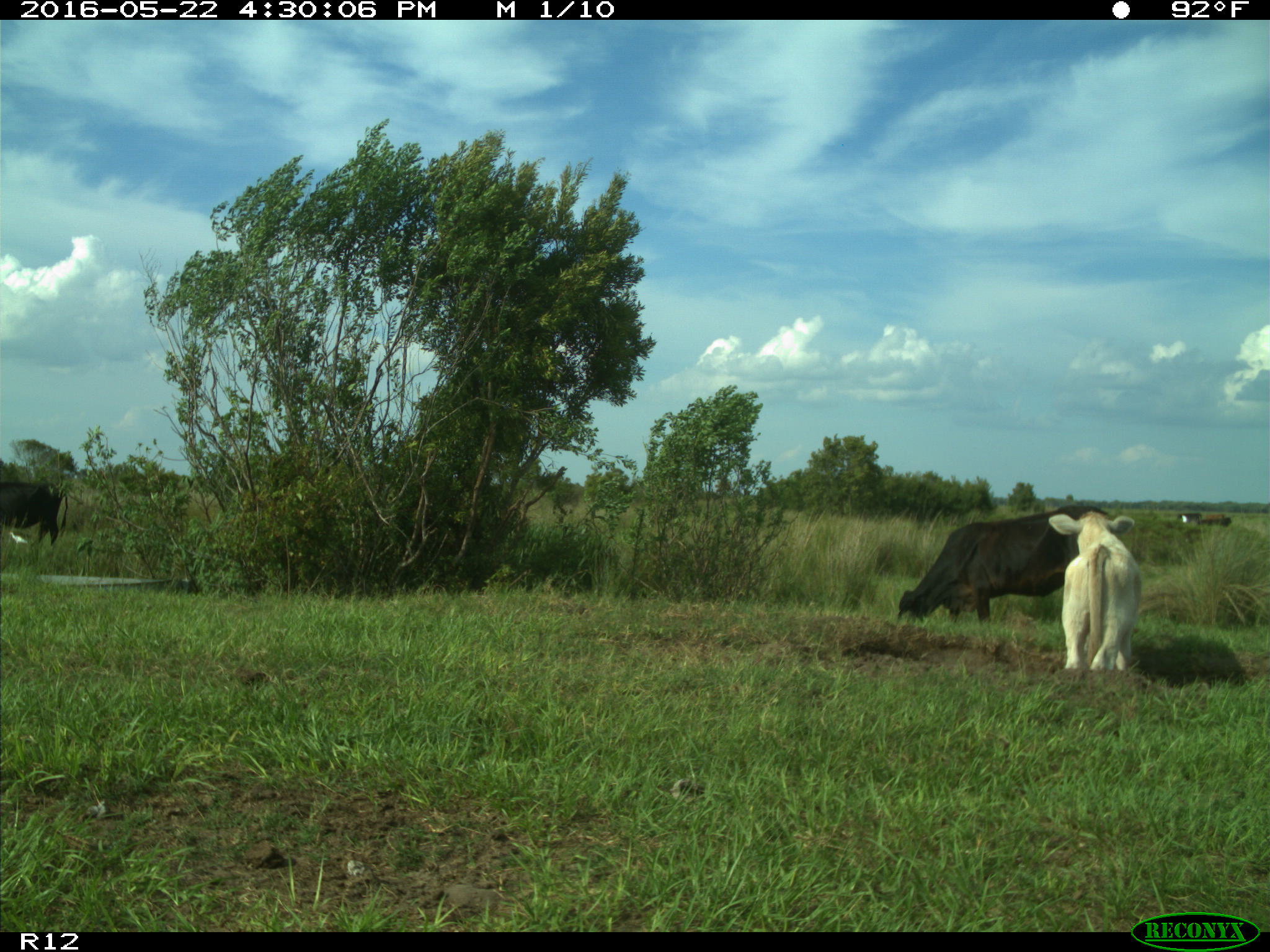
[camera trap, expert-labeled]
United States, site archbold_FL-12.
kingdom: Animalia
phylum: Chordata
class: Mammalia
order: Artiodactyla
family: Bovidae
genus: Bos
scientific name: Bos taurus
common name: domestic cow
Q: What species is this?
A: Bos taurus (domestic cow).